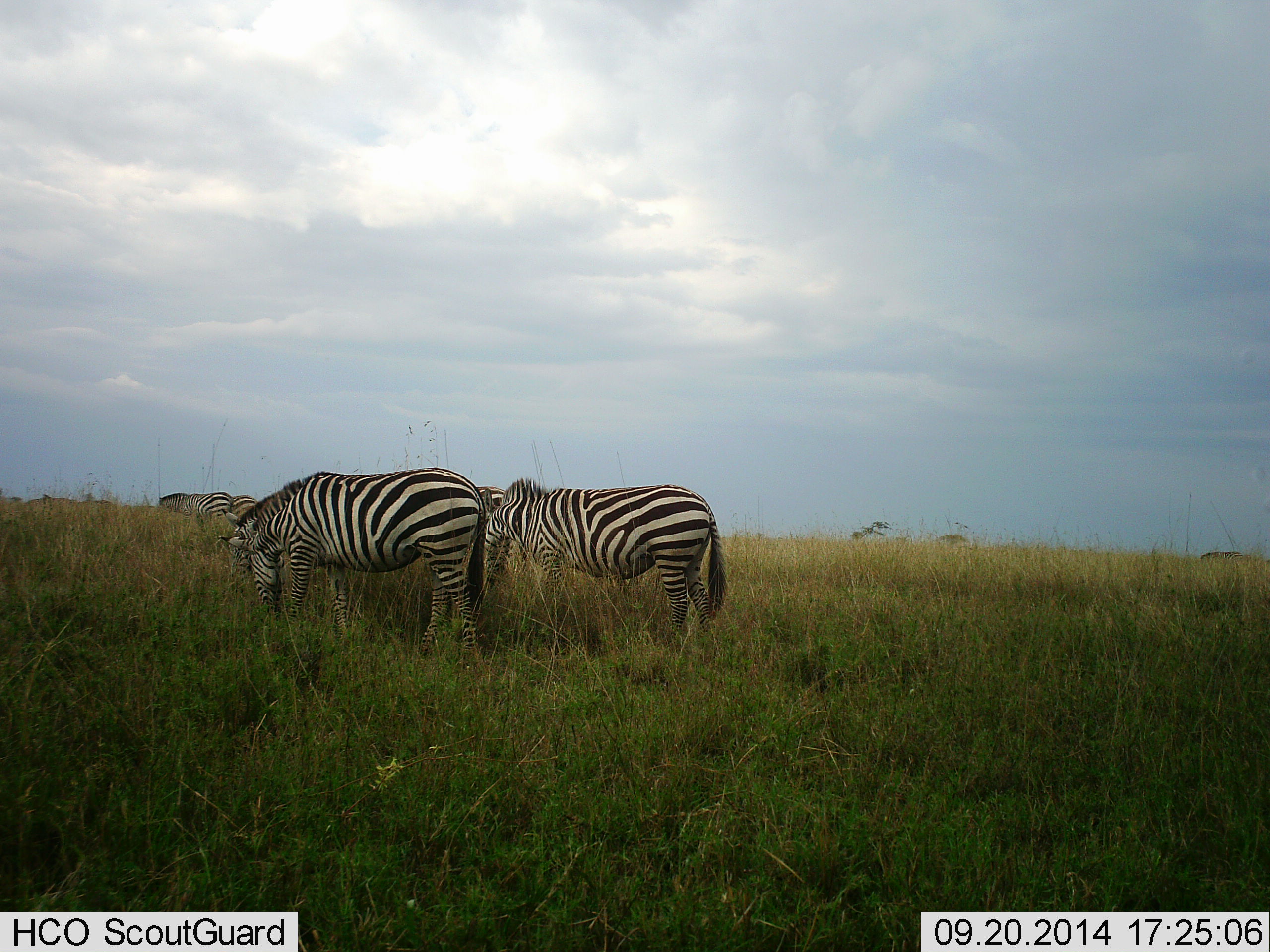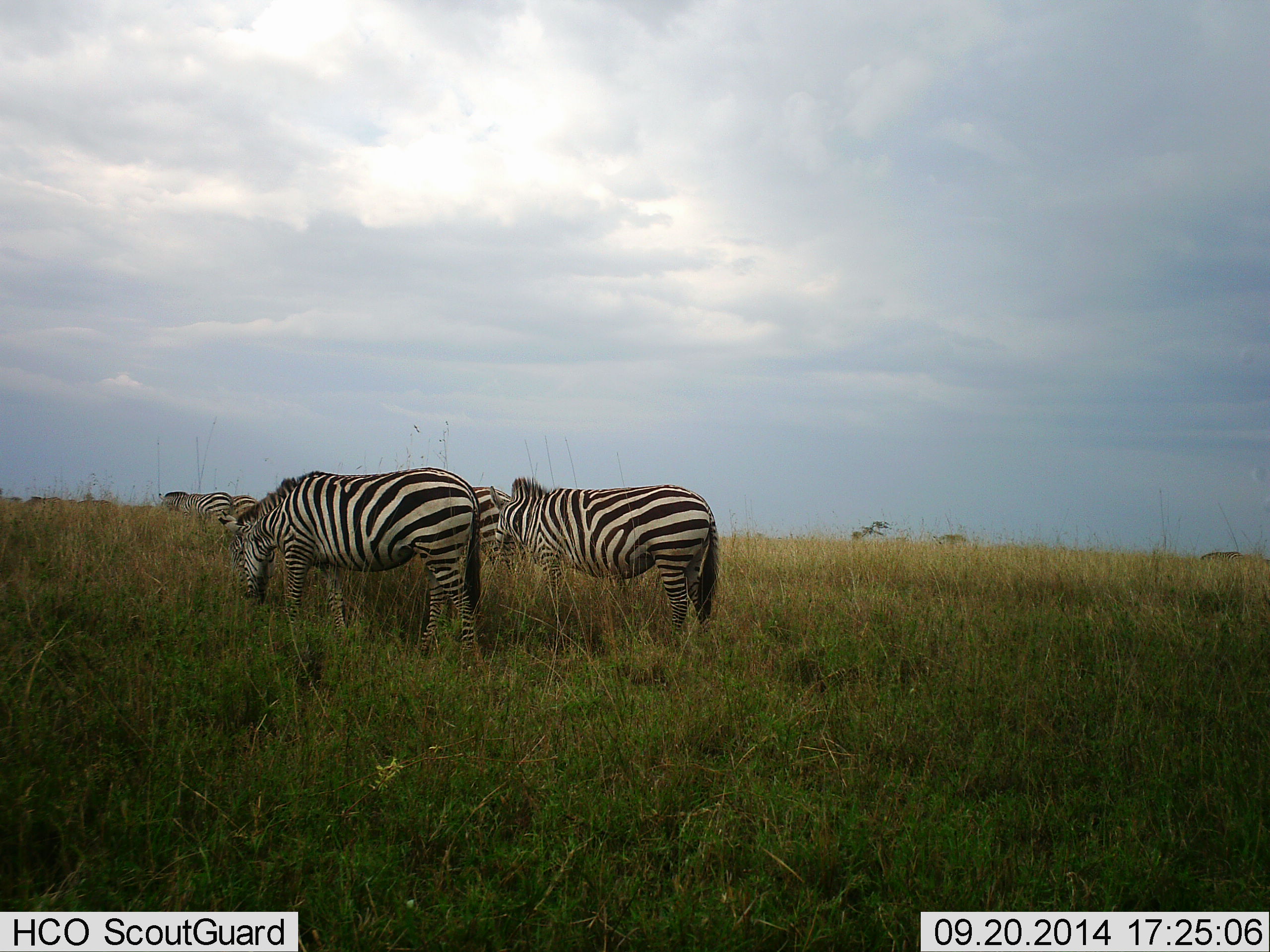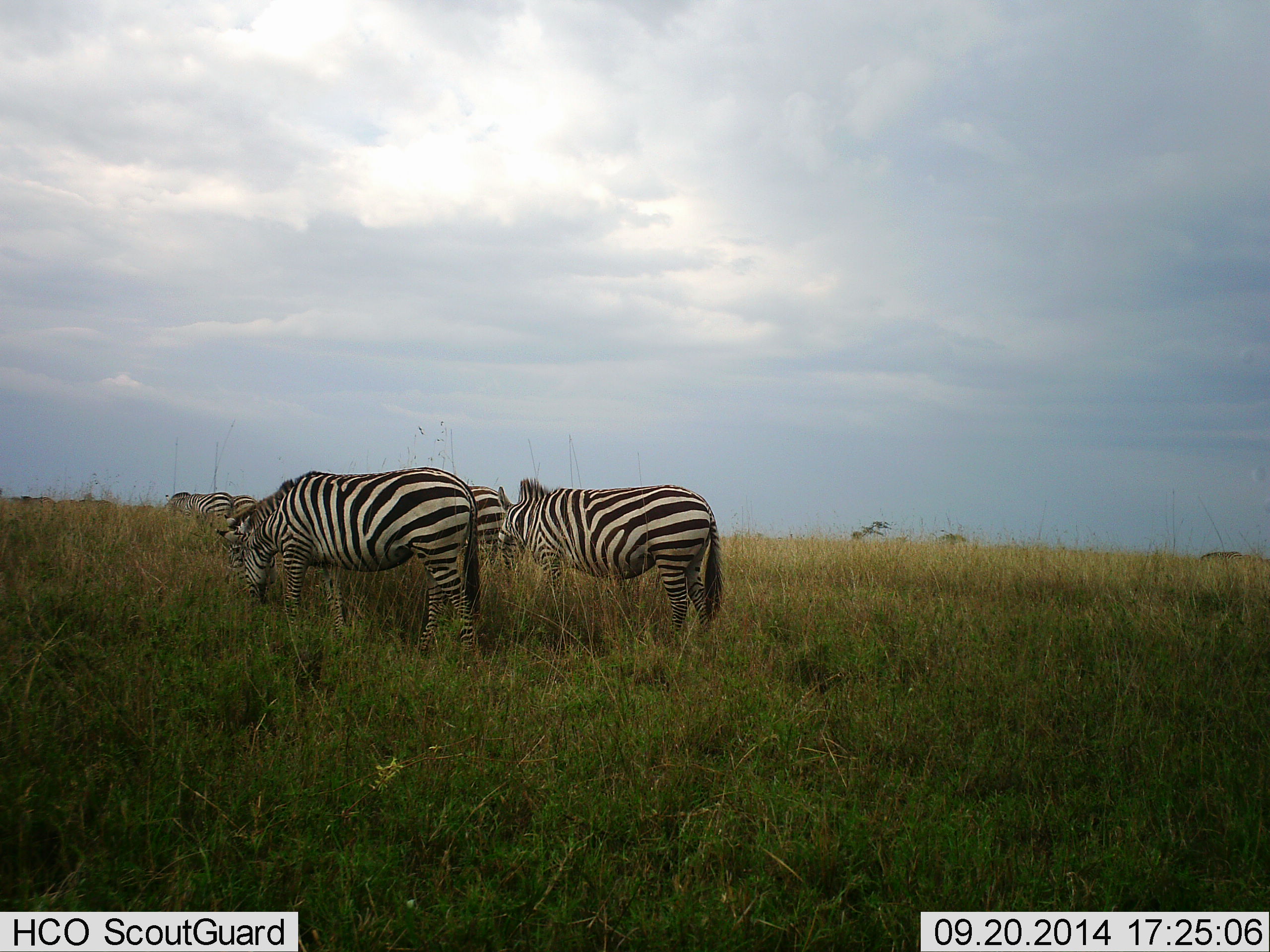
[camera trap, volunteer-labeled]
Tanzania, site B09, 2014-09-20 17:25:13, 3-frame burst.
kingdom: Animalia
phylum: Chordata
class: Mammalia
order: Perissodactyla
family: Equidae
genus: Equus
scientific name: Equus quagga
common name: plains zebra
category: zebra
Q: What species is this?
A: Zebra (plains zebra) (Equus quagga).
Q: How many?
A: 5.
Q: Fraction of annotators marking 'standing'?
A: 40%.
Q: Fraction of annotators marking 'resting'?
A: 0%.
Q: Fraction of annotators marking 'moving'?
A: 0%.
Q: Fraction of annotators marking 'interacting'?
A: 10%.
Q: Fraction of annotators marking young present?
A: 0%.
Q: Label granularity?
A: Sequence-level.